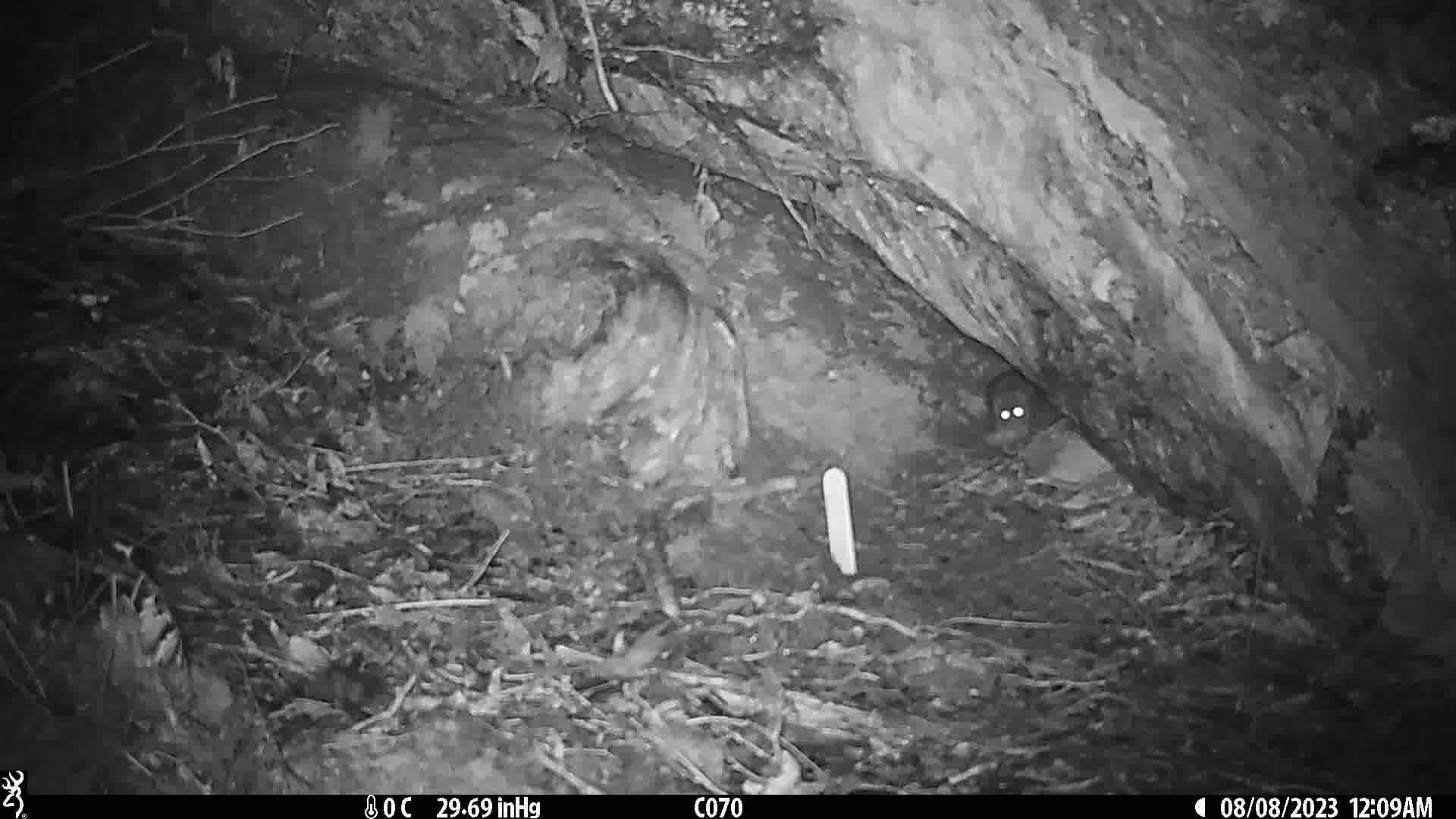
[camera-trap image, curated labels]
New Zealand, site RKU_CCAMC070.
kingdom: Animalia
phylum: Chordata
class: Mammalia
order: Rodentia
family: Muridae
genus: Rattus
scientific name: Rattus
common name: rat